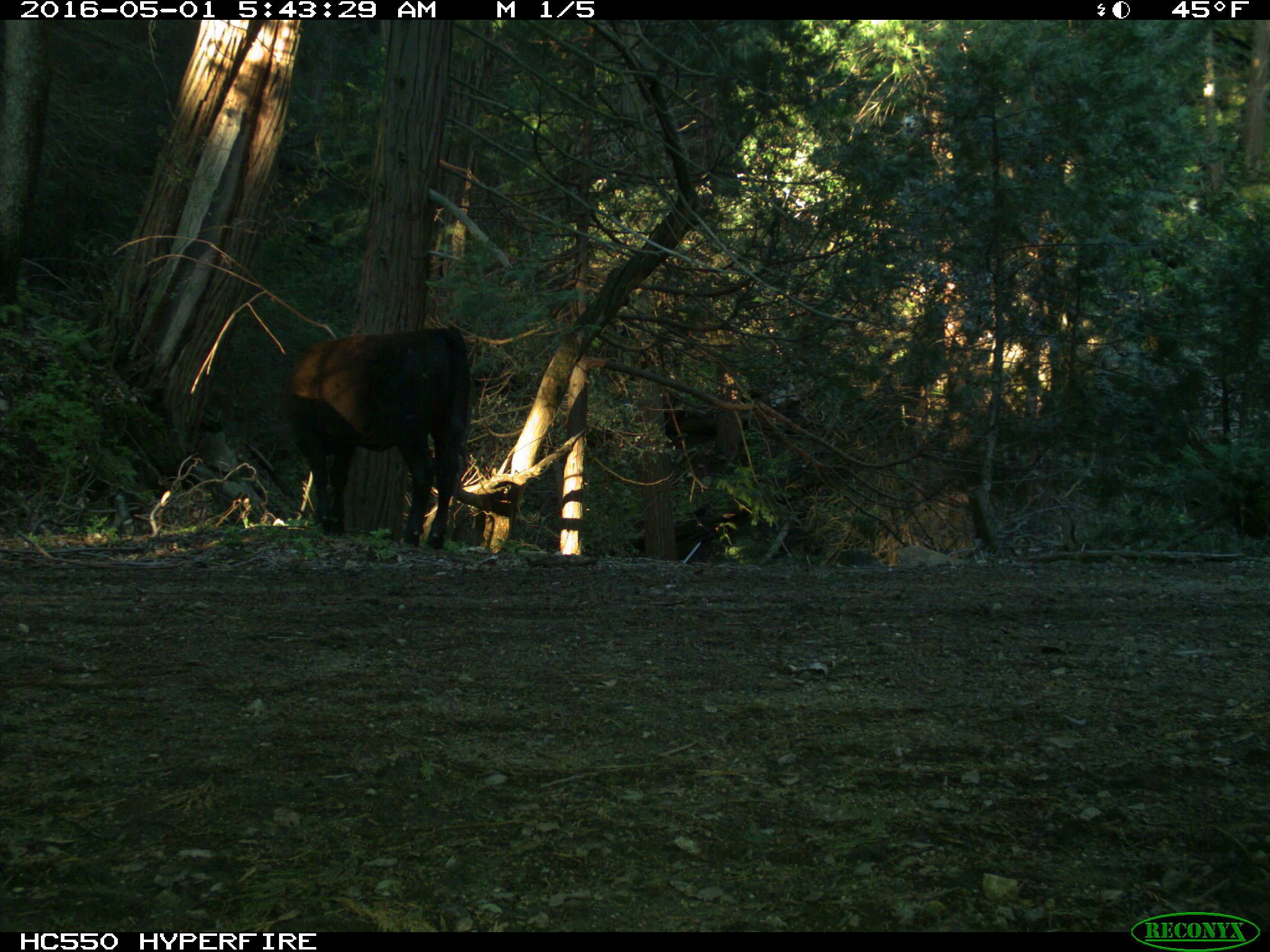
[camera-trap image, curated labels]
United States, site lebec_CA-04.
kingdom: Animalia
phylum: Chordata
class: Mammalia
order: Artiodactyla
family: Bovidae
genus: Bos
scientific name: Bos taurus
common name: domestic cow